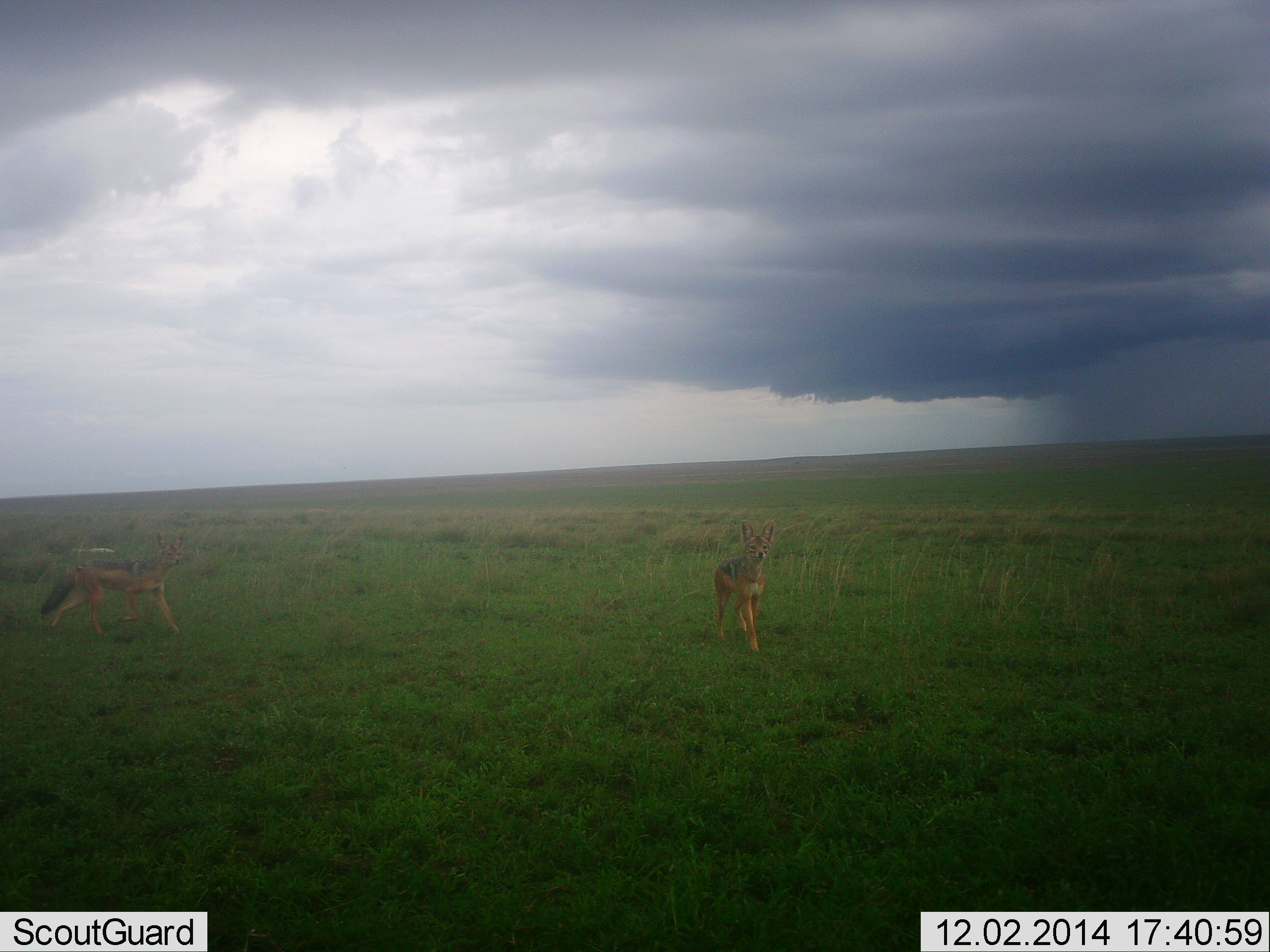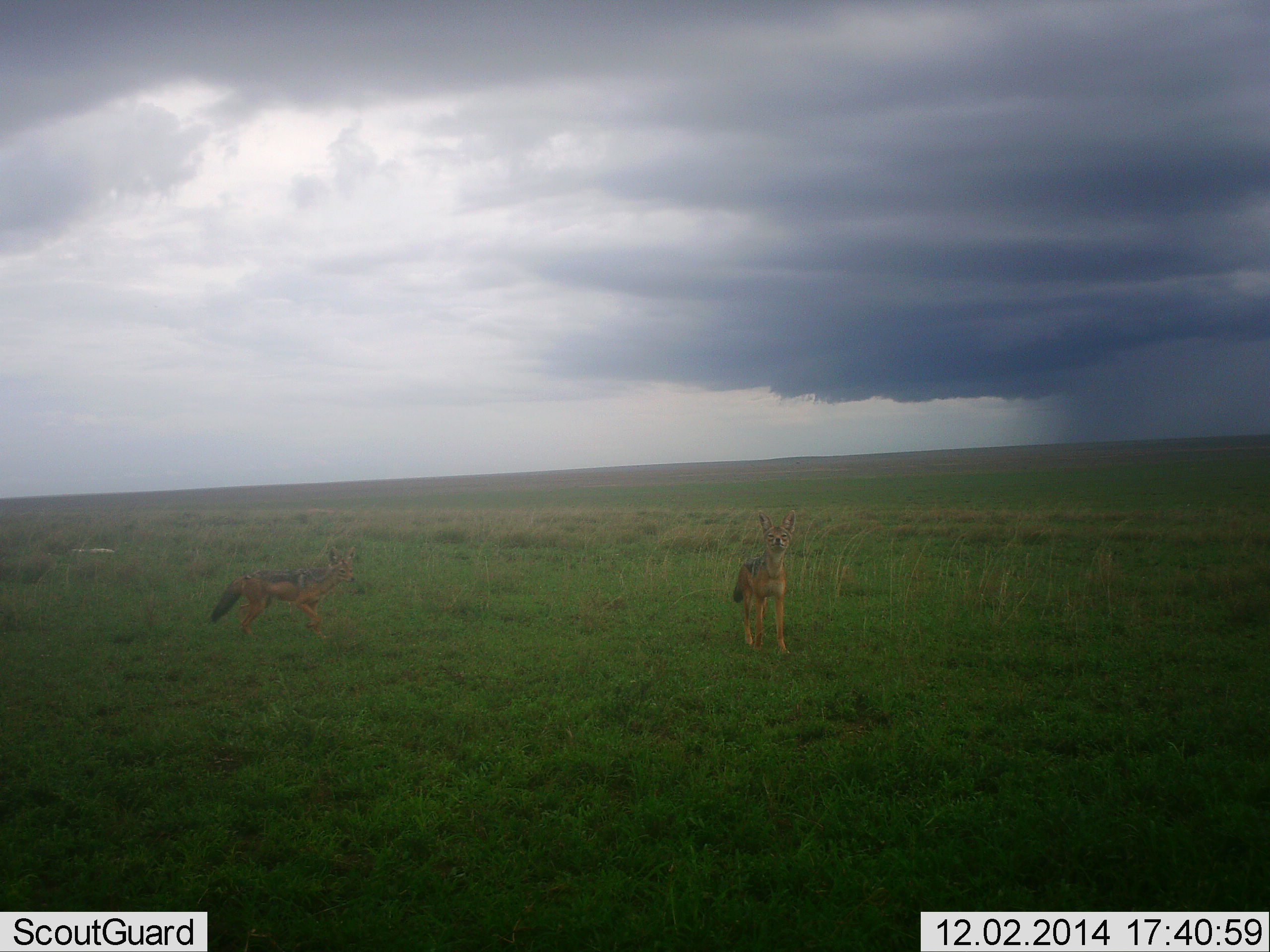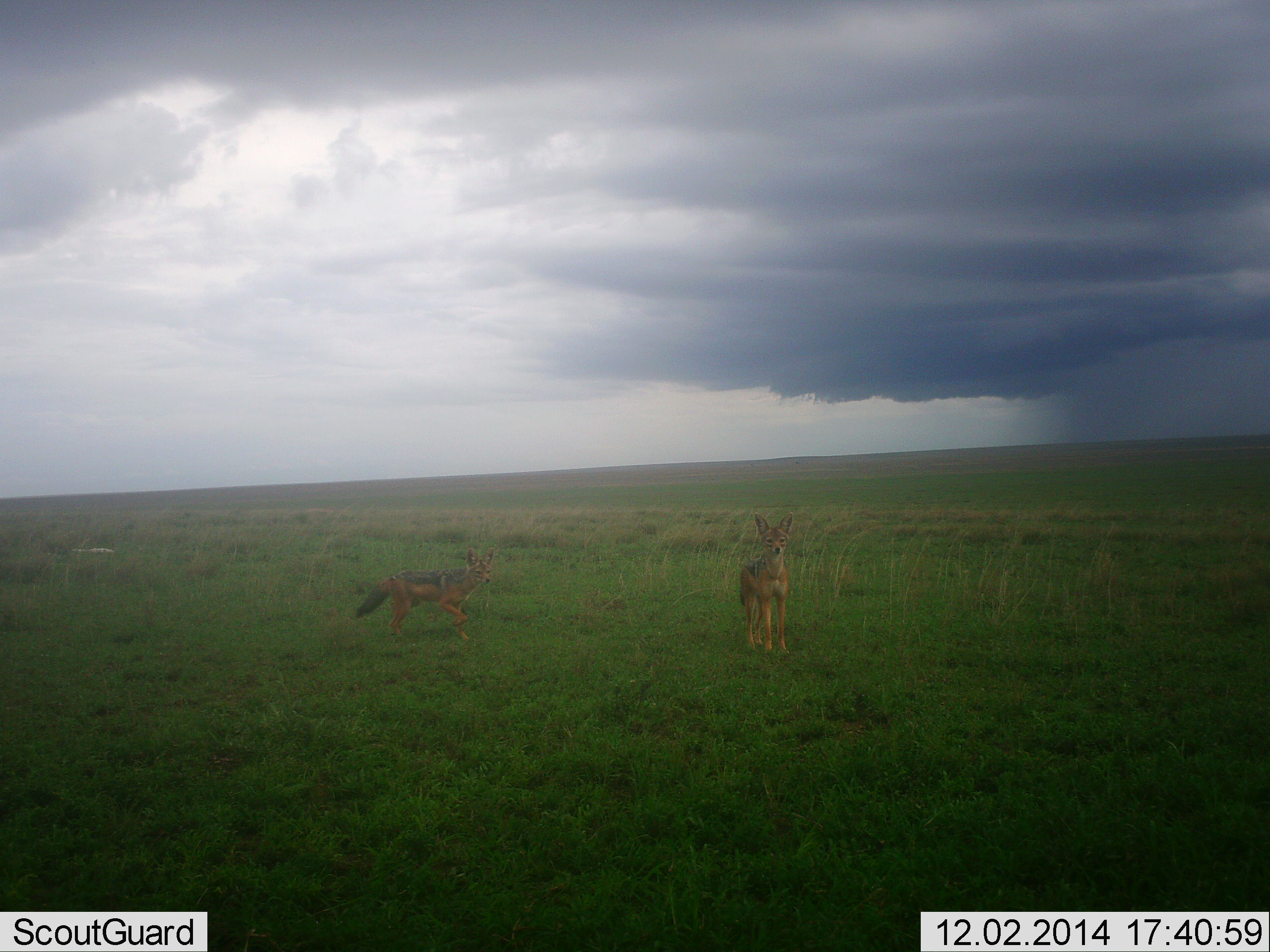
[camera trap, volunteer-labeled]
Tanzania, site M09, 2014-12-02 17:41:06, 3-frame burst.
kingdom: Animalia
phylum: Chordata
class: Mammalia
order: Carnivora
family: Canidae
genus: Lupulella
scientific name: Lupulella mesomelas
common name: black-backed jackal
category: jackal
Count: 2.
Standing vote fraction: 30%.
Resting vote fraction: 0%.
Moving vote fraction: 80%.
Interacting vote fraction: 0%.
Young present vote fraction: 0%.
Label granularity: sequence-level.